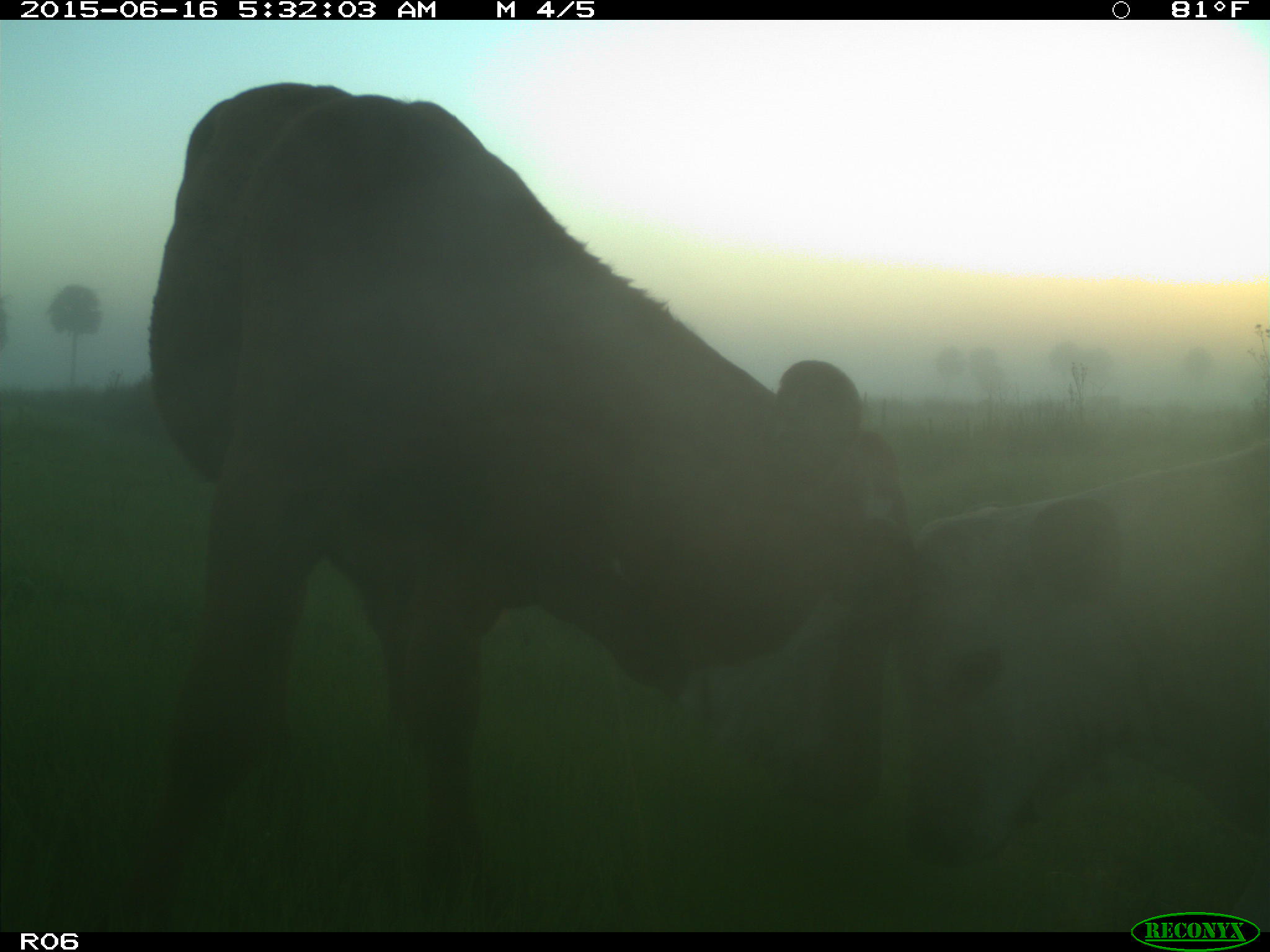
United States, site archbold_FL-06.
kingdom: Animalia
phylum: Chordata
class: Mammalia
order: Artiodactyla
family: Bovidae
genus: Bos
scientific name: Bos taurus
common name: domestic cow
Bos taurus (domestic cow).